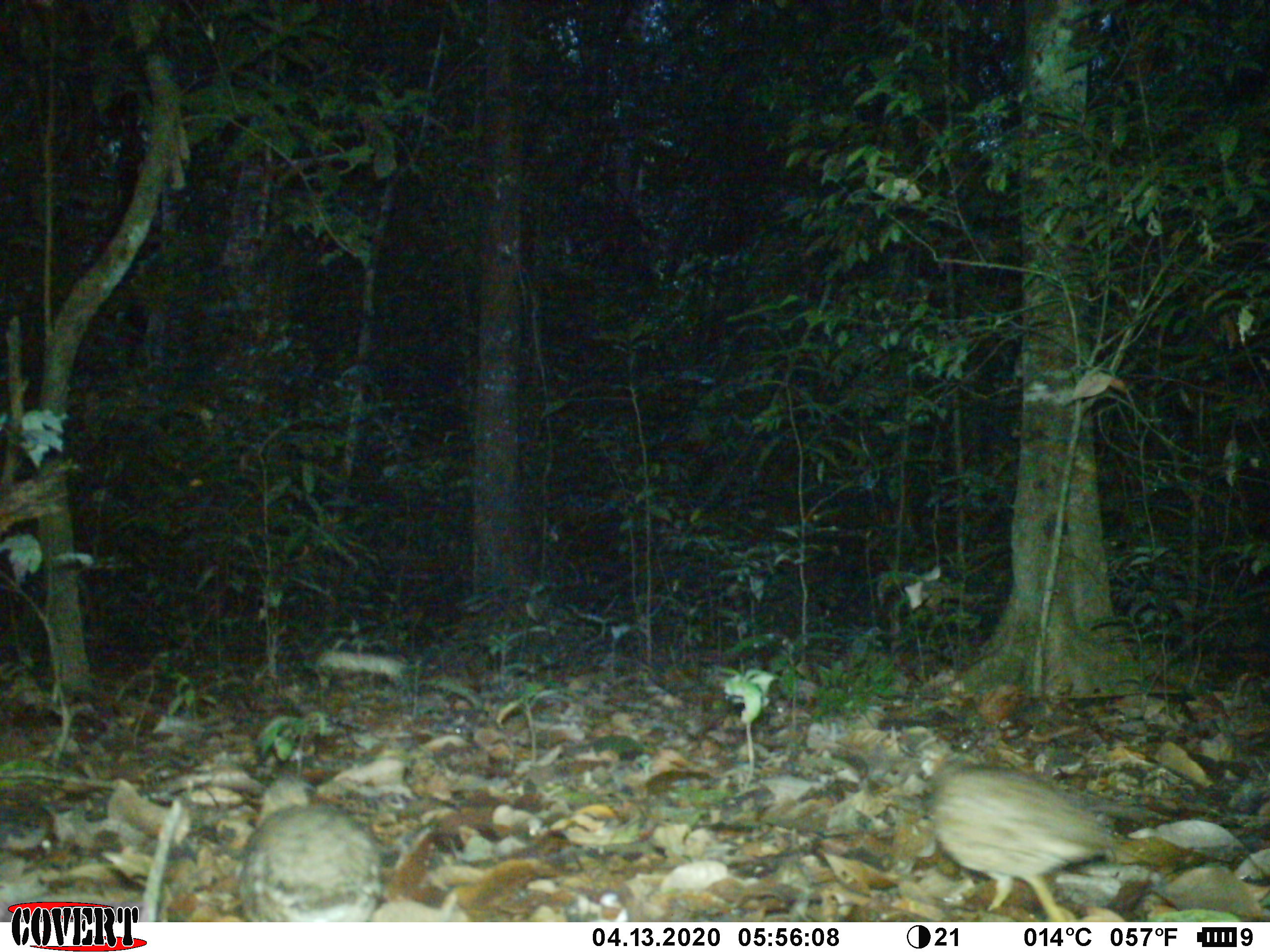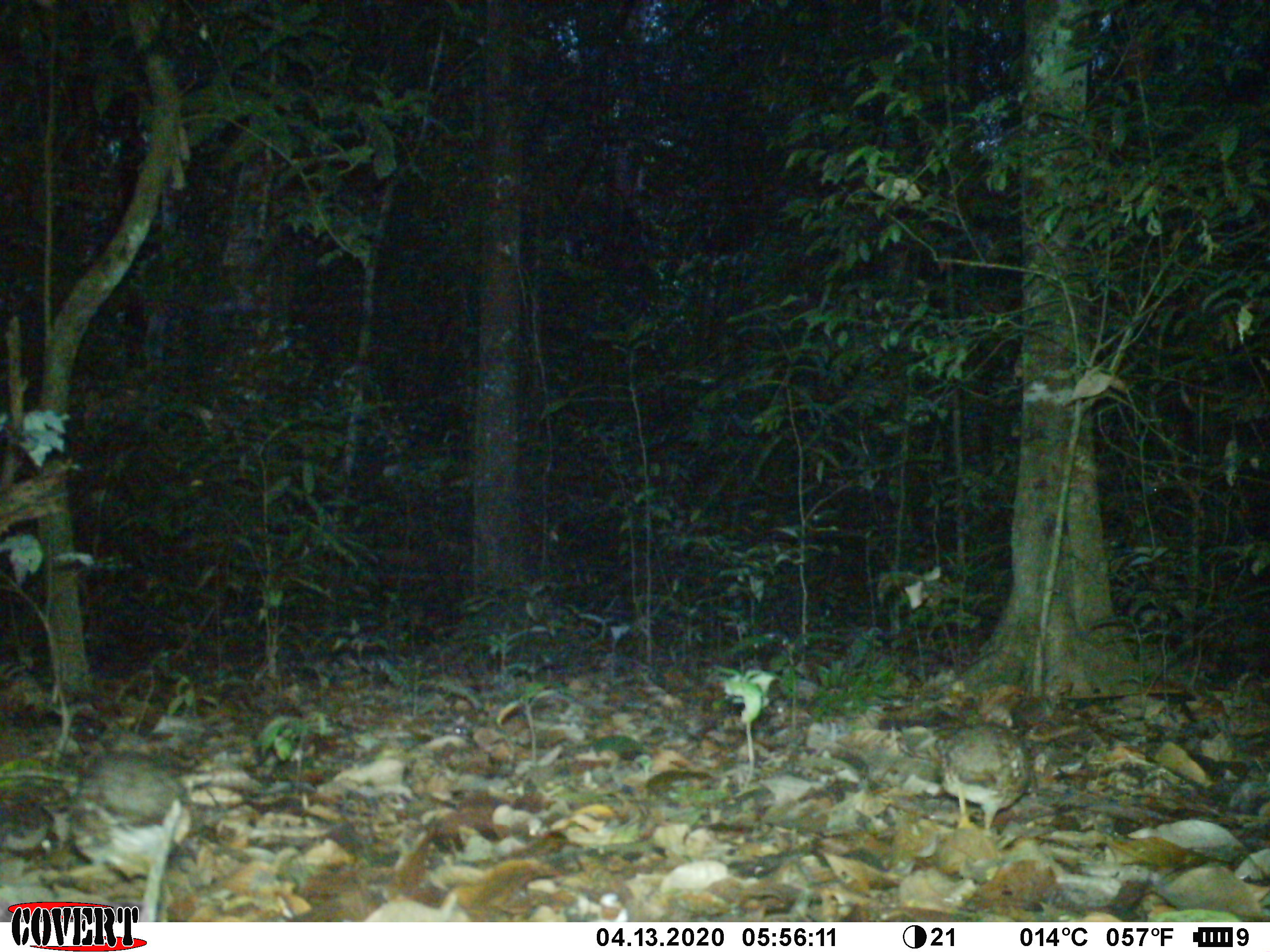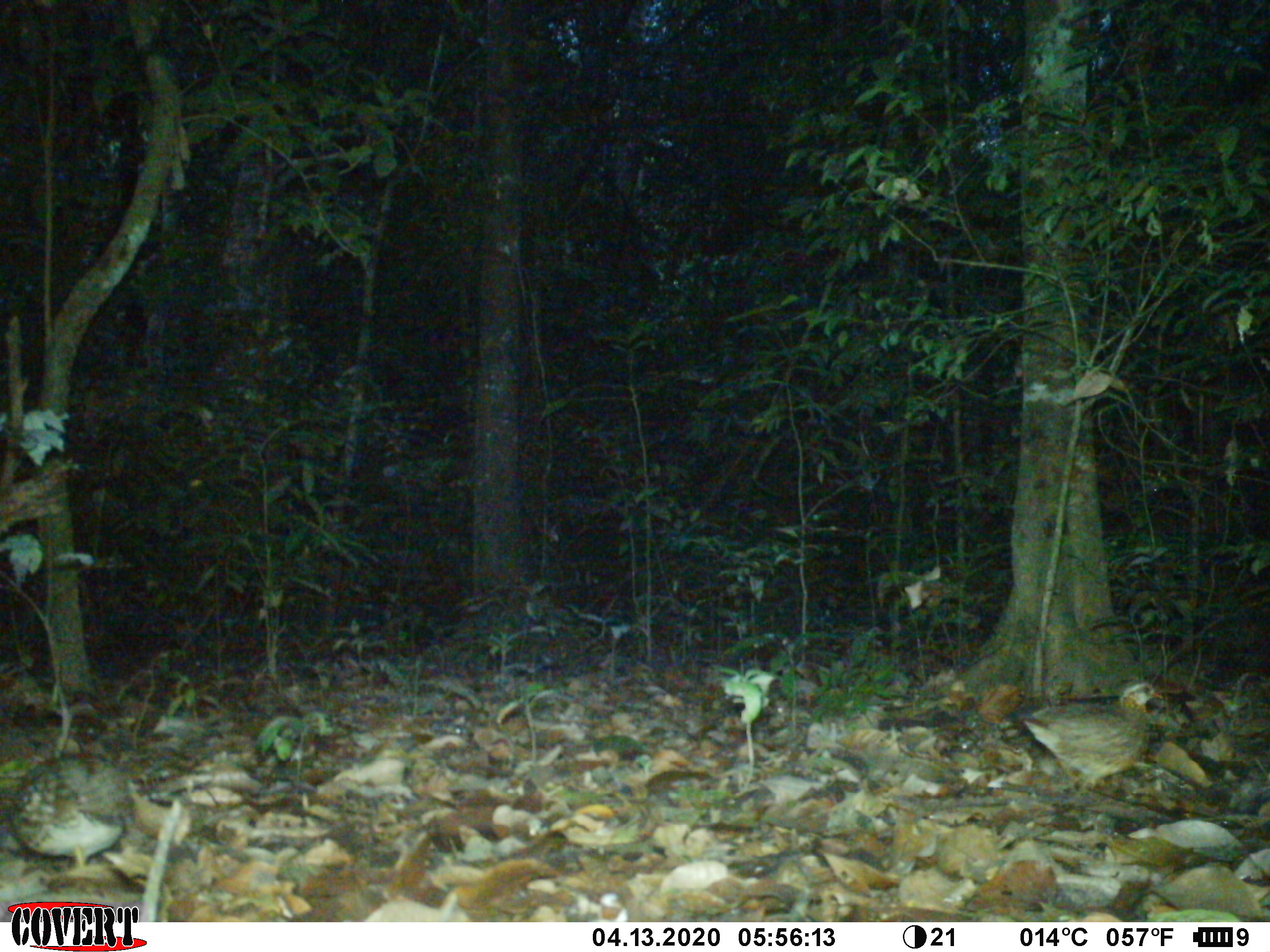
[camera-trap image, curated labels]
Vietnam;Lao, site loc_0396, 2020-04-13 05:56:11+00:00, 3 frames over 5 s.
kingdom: Animalia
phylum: Chordata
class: Aves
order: Galliformes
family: Phasianidae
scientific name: Phasianidae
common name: partridge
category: unidentified partridge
Unidentified partridge (partridge) (Phasianidae). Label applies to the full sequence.